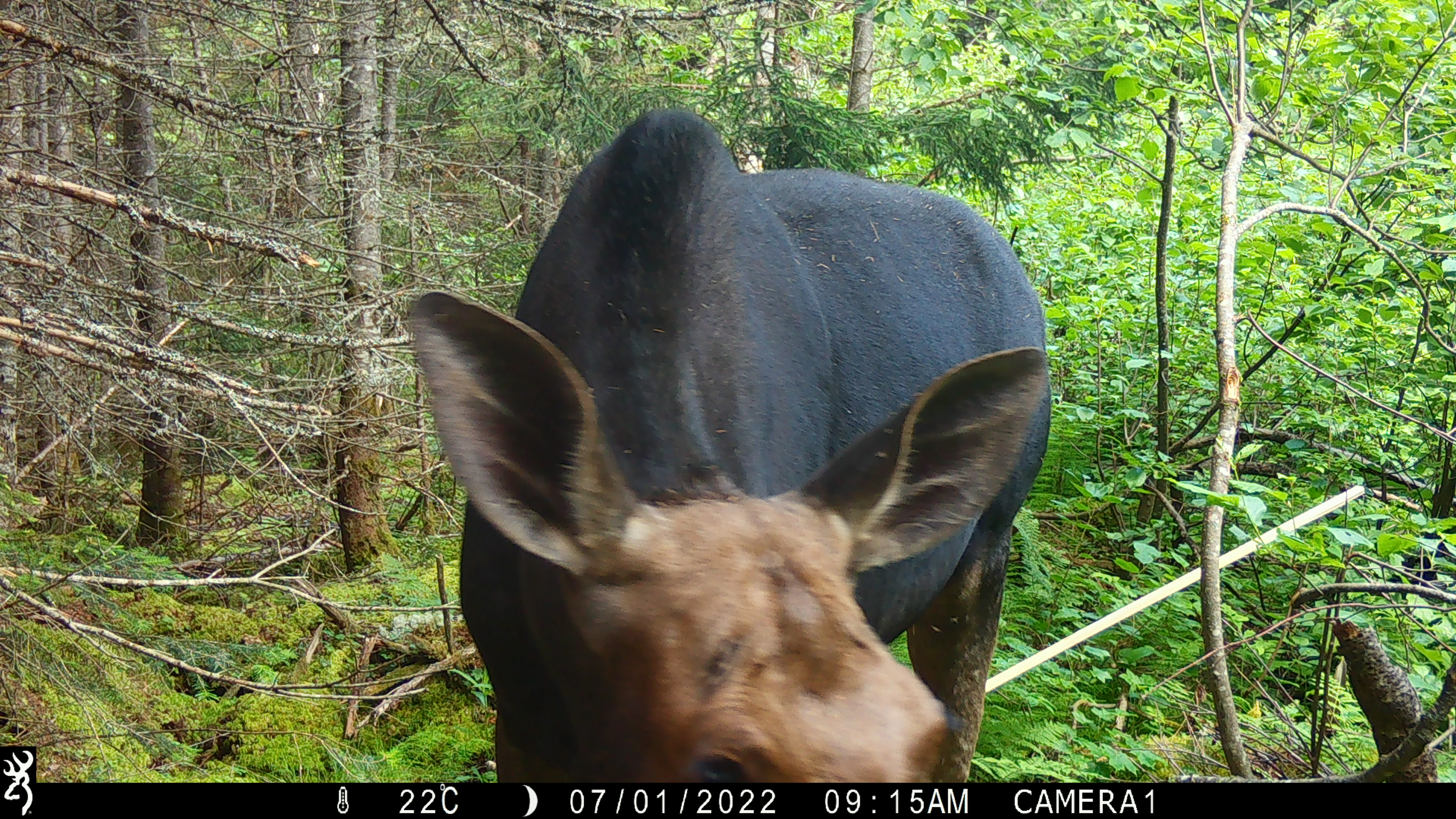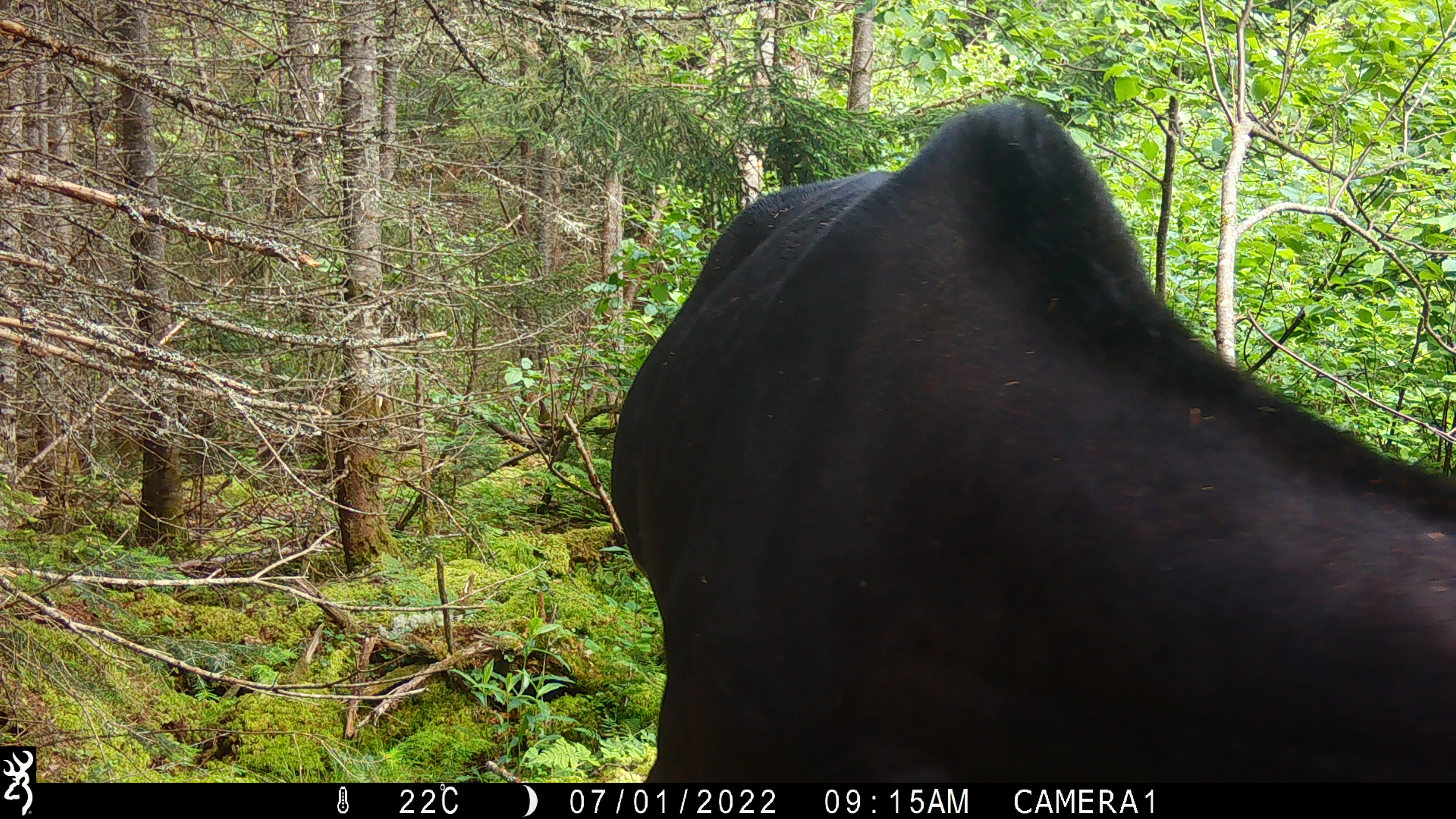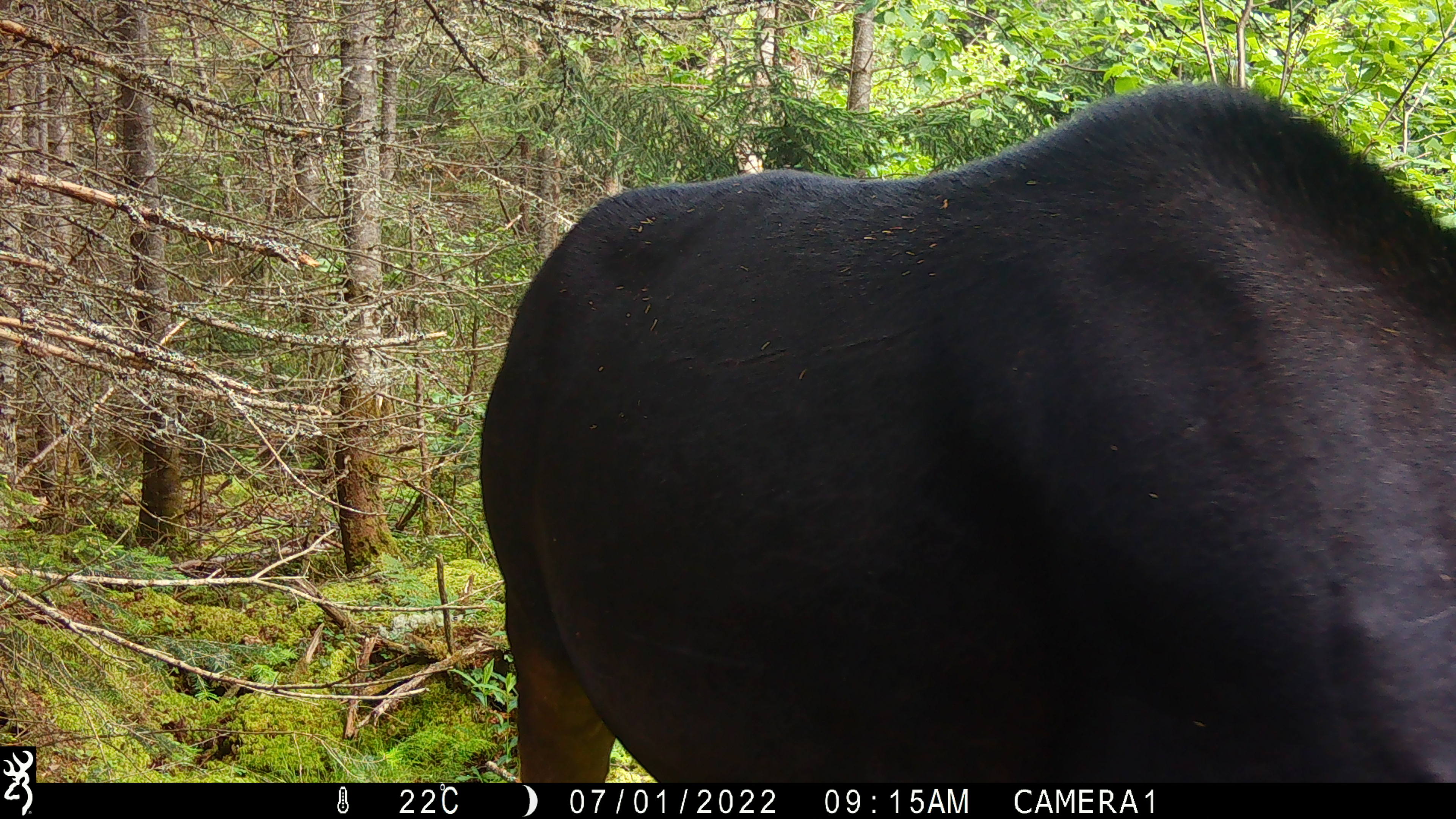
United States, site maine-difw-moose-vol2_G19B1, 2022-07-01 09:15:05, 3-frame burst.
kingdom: Animalia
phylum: Chordata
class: Mammalia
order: Artiodactyla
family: Cervidae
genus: Alces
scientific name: Alces alces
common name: moose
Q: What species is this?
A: Moose (Alces alces).